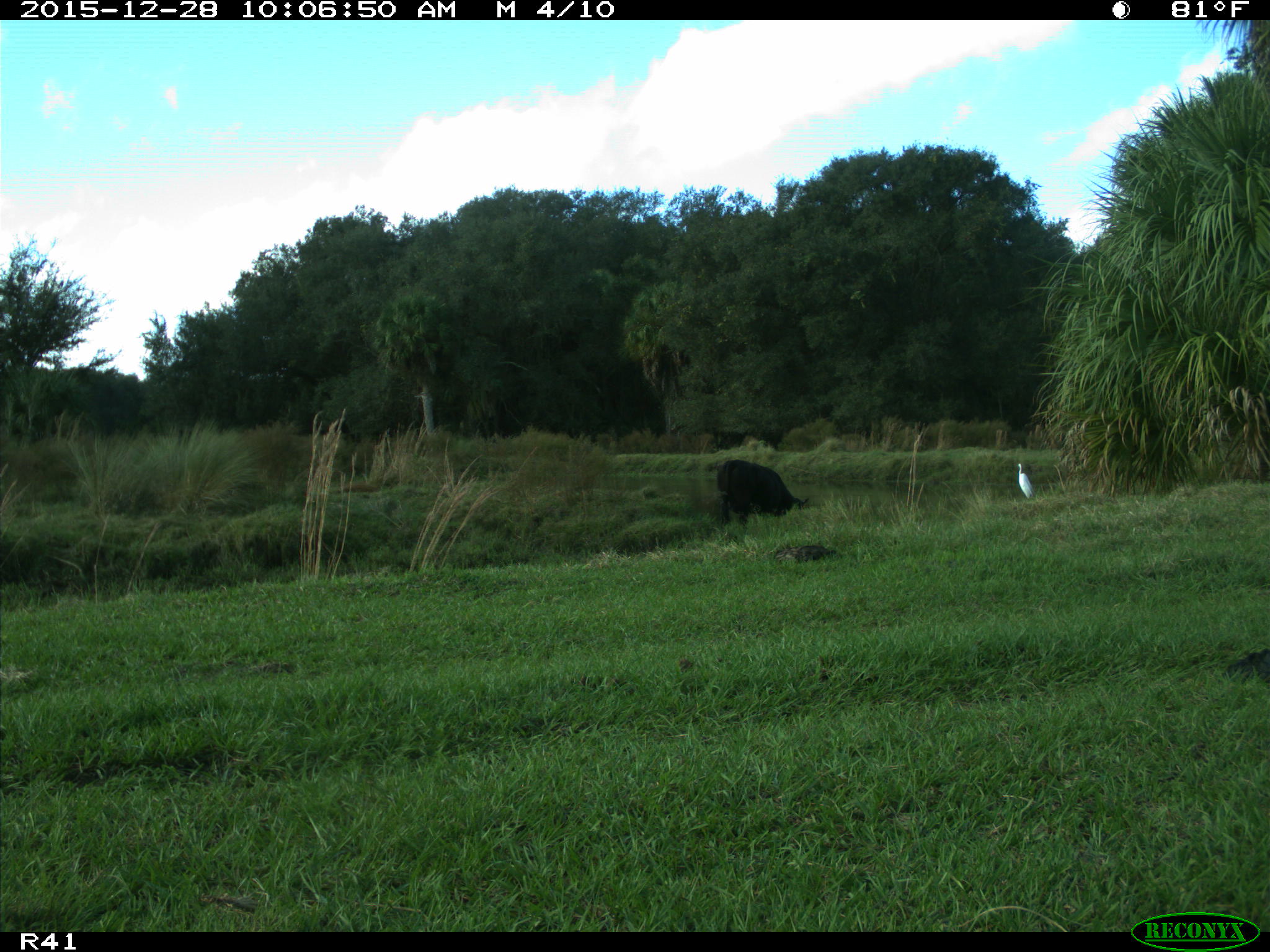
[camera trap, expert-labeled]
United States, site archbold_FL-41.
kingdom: Animalia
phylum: Chordata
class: Mammalia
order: Artiodactyla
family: Bovidae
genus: Bos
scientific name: Bos taurus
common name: domestic cow